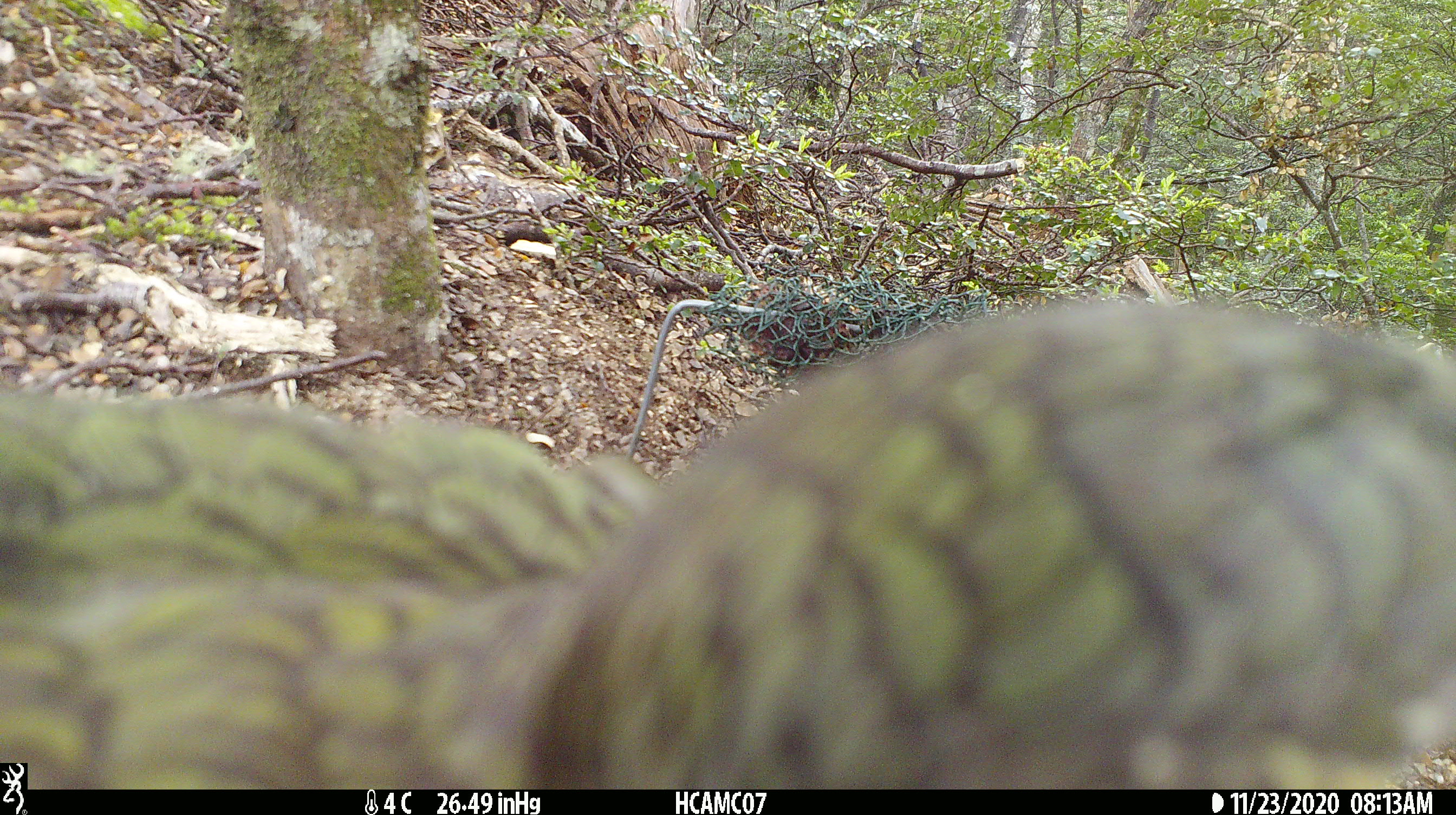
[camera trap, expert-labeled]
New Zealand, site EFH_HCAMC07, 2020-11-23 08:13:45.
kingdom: Animalia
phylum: Chordata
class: Aves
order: Psittaciformes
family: Strigopidae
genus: Nestor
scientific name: Nestor notabilis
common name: kea